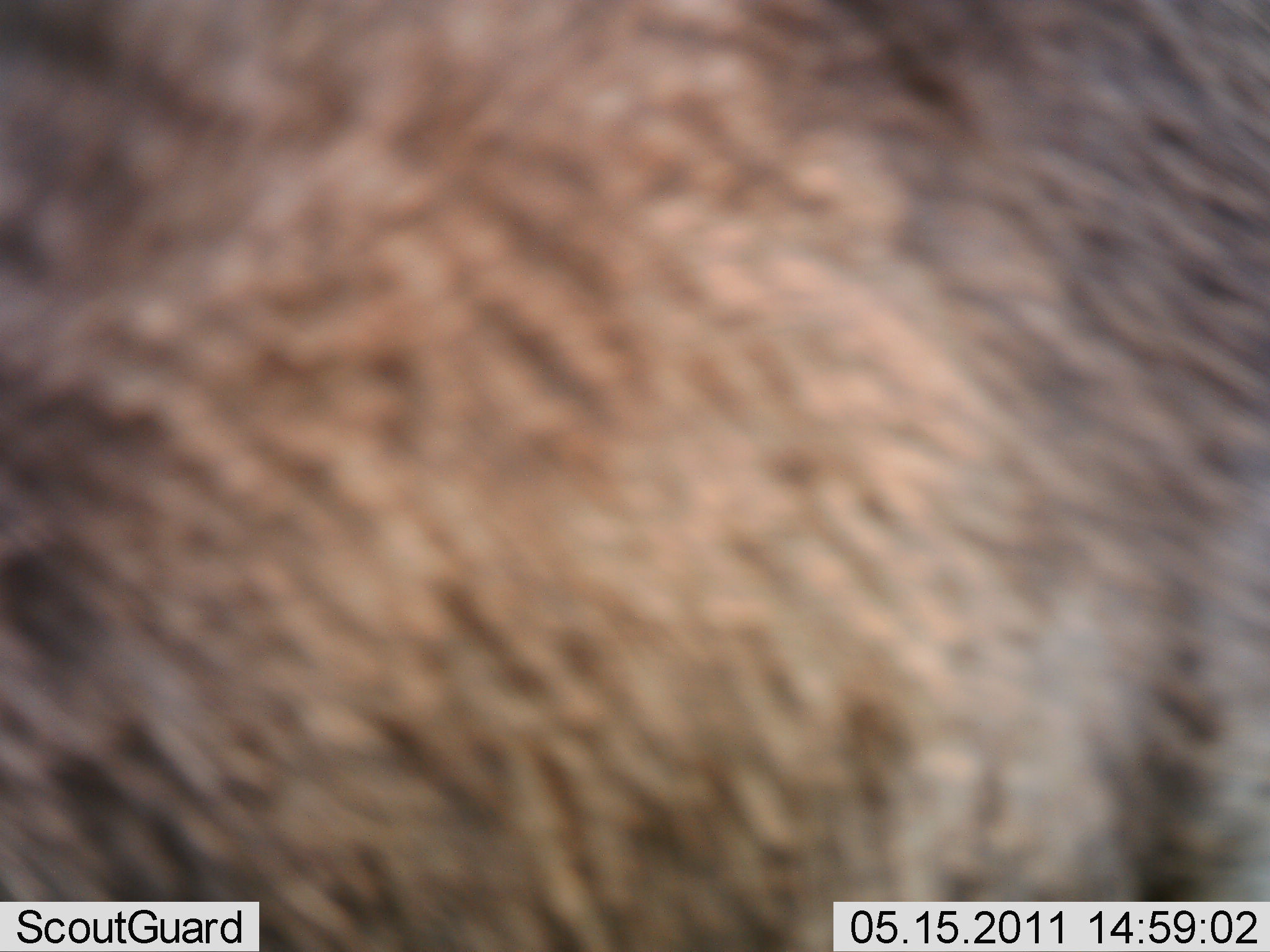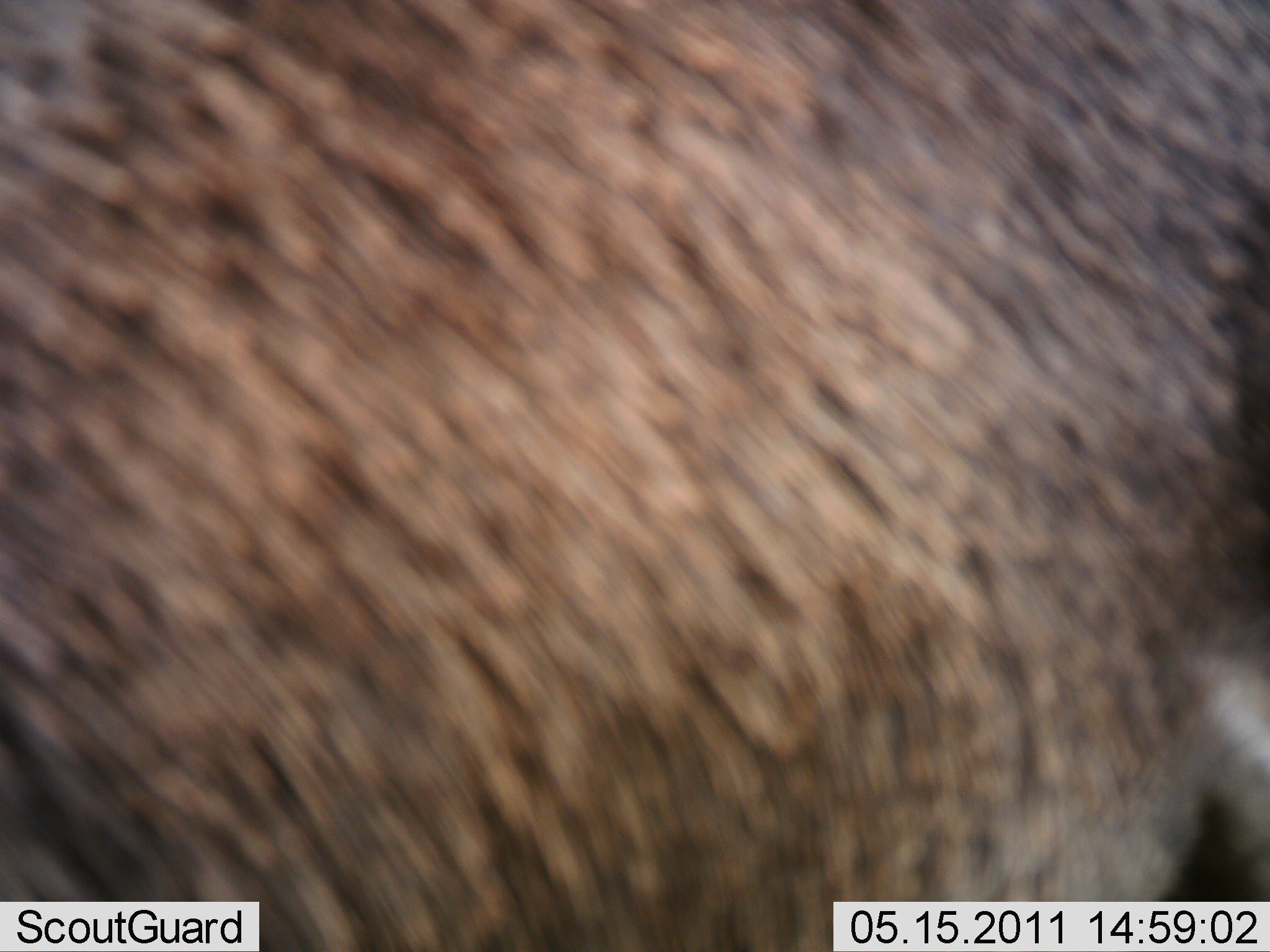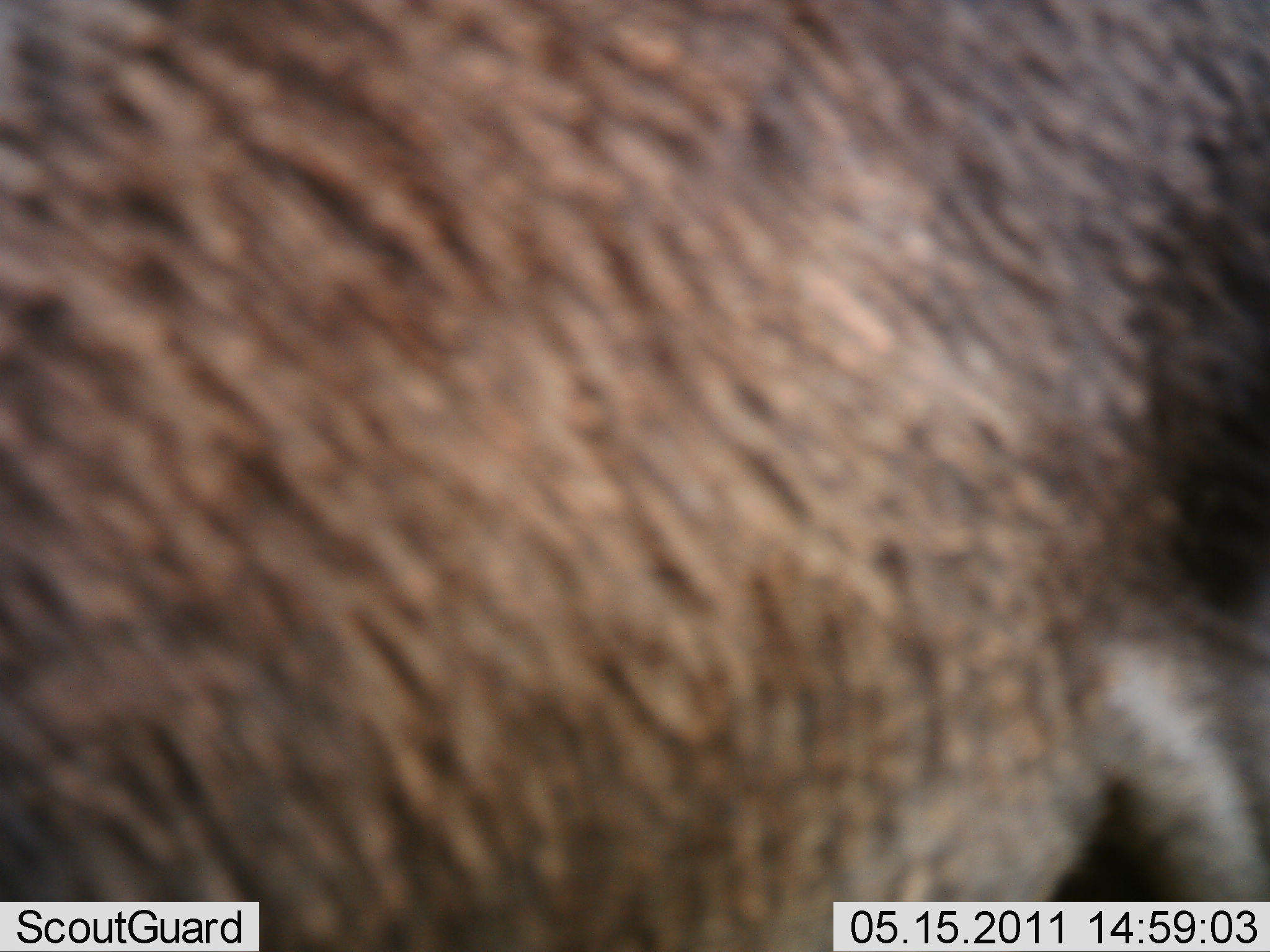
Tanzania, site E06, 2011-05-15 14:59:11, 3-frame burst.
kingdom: Animalia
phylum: Chordata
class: Mammalia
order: Artiodactyla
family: Bovidae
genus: Connochaetes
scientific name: Connochaetes taurinus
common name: blue wildebeest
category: wildebeest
Wildebeest (blue wildebeest) (Connochaetes taurinus), count 1. Behavior (volunteer vote fractions): standing 100%, resting 0%, moving 0%, interacting 0%. Young present (vote fraction): 0%. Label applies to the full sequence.